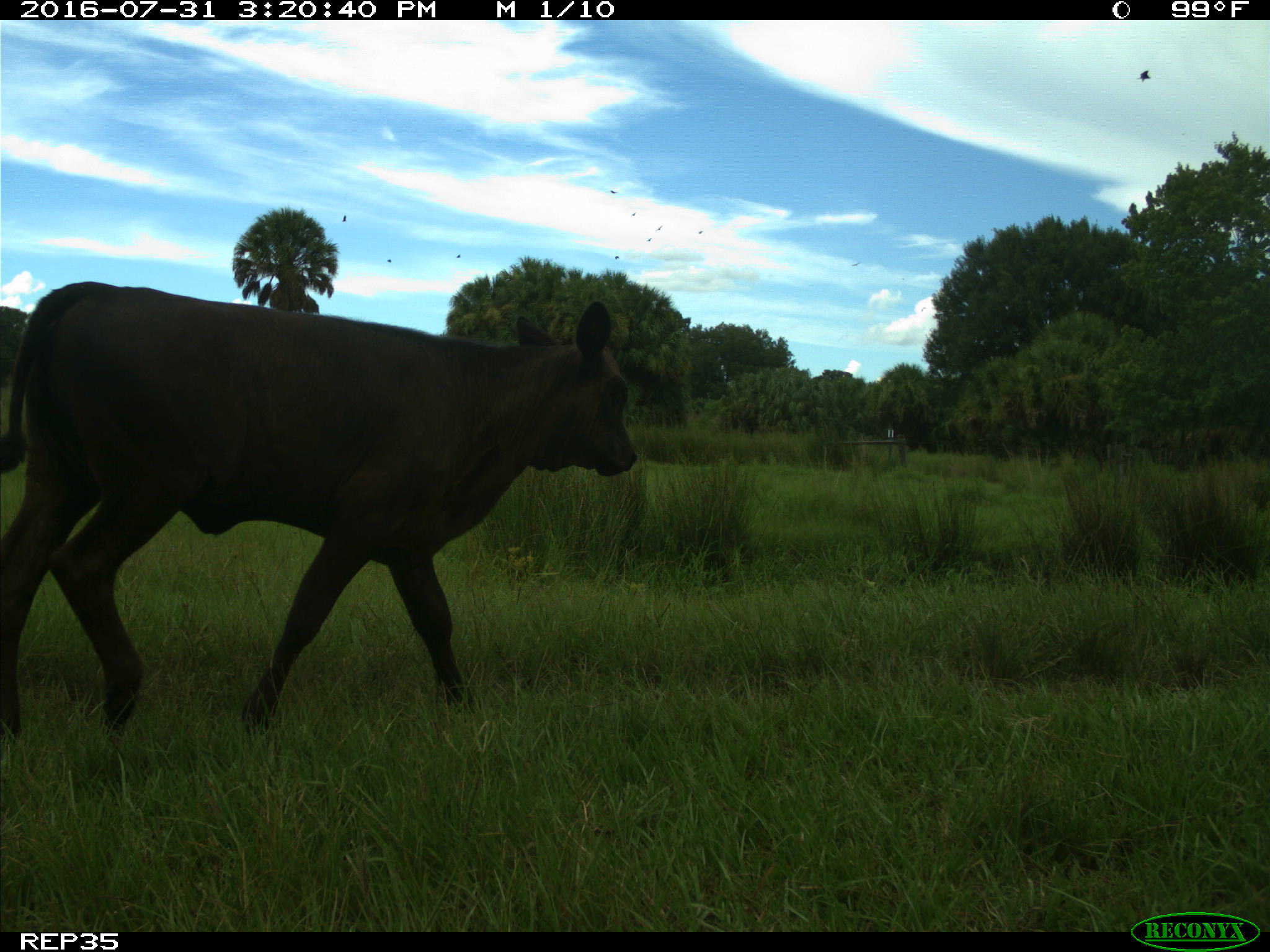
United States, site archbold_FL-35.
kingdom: Animalia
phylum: Chordata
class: Mammalia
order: Artiodactyla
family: Bovidae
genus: Bos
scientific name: Bos taurus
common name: domestic cow